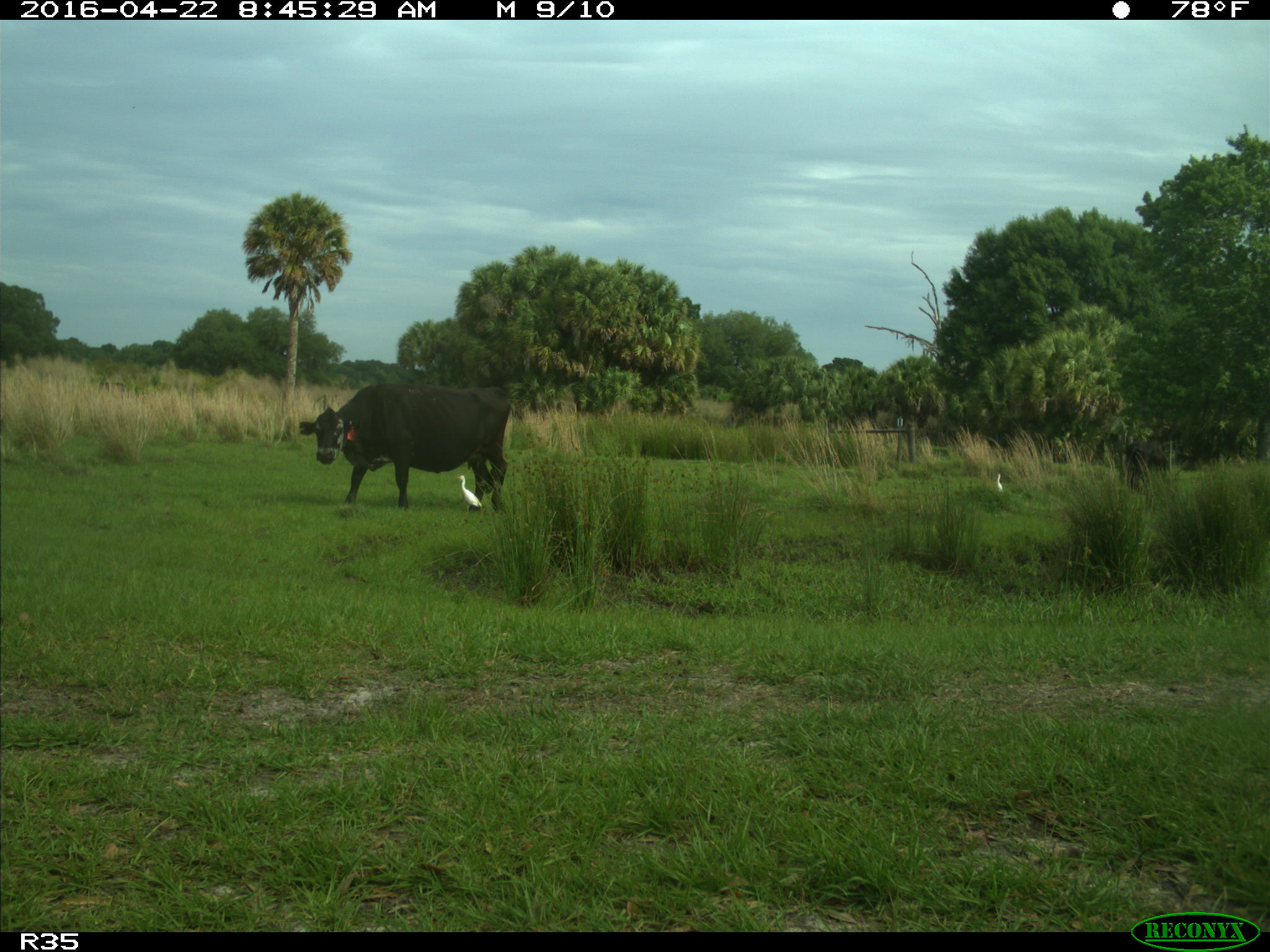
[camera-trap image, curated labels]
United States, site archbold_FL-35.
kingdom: Animalia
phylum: Chordata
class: Mammalia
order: Artiodactyla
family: Bovidae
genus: Bos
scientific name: Bos taurus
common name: domestic cow